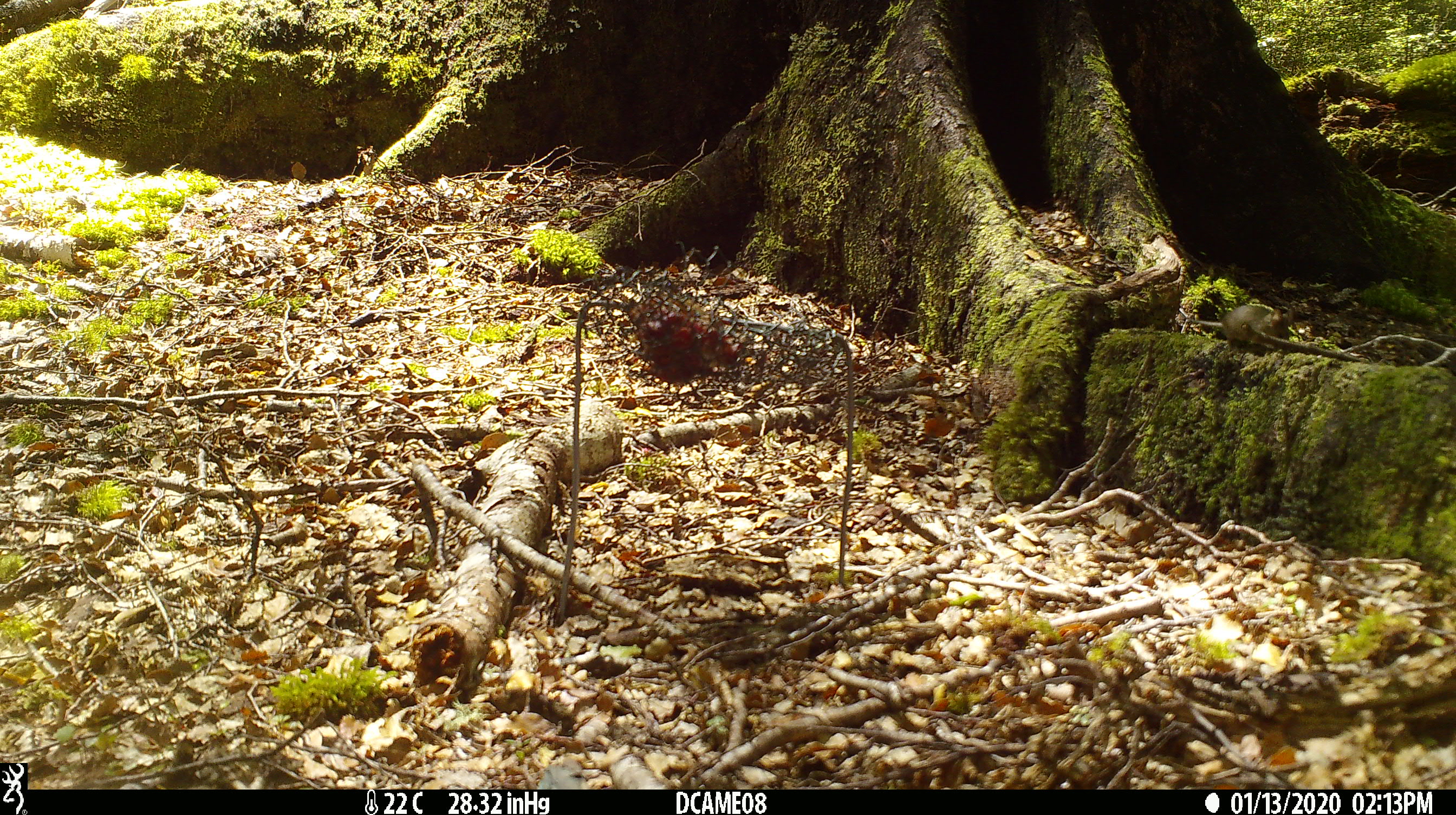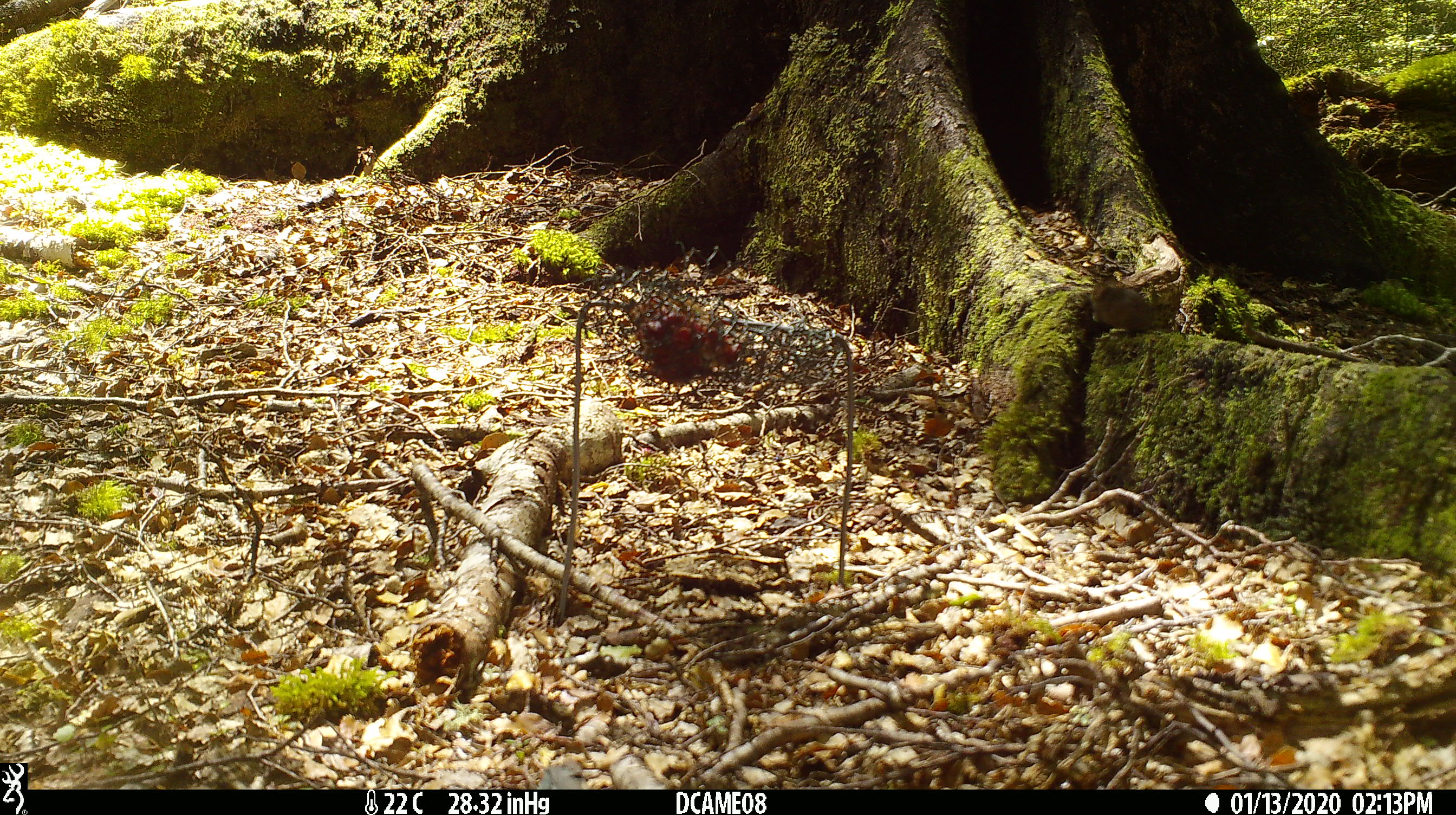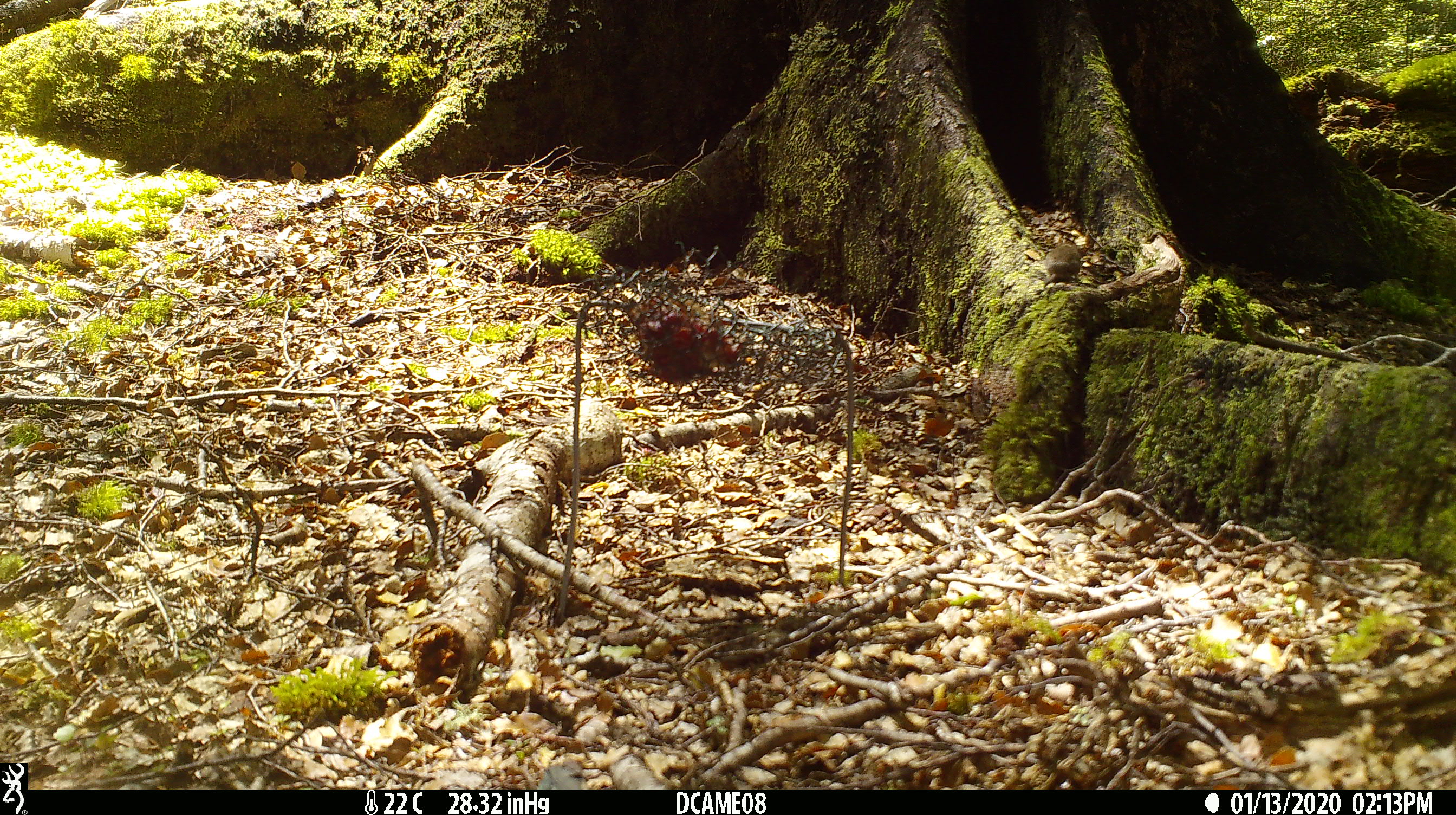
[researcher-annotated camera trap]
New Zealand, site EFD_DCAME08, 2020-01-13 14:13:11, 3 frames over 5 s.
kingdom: Animalia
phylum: Chordata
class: Mammalia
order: Rodentia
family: Muridae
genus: Mus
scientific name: Mus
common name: mouse